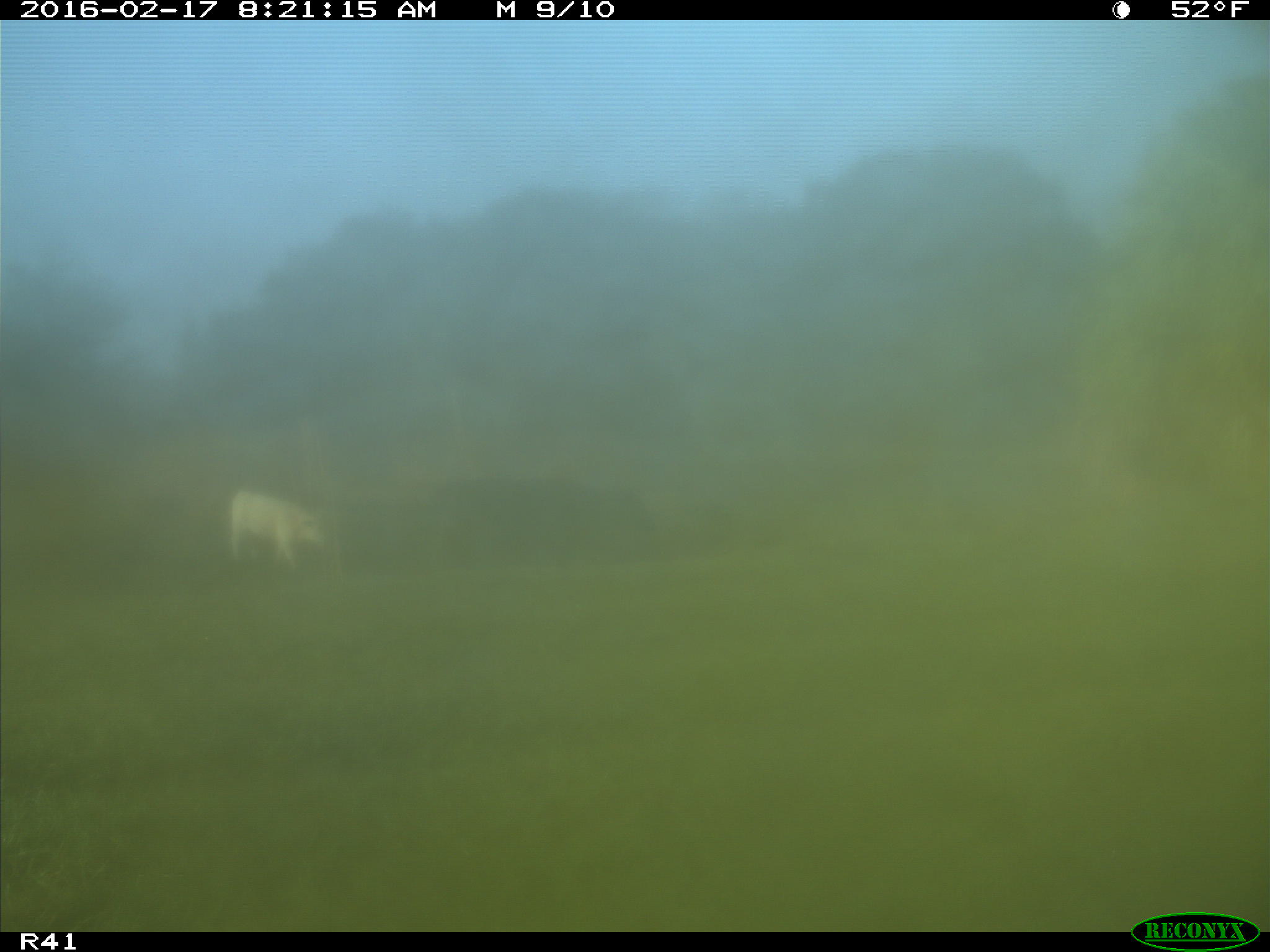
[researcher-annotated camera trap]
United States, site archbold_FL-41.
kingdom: Animalia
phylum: Chordata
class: Mammalia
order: Artiodactyla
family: Bovidae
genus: Bos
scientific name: Bos taurus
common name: domestic cow